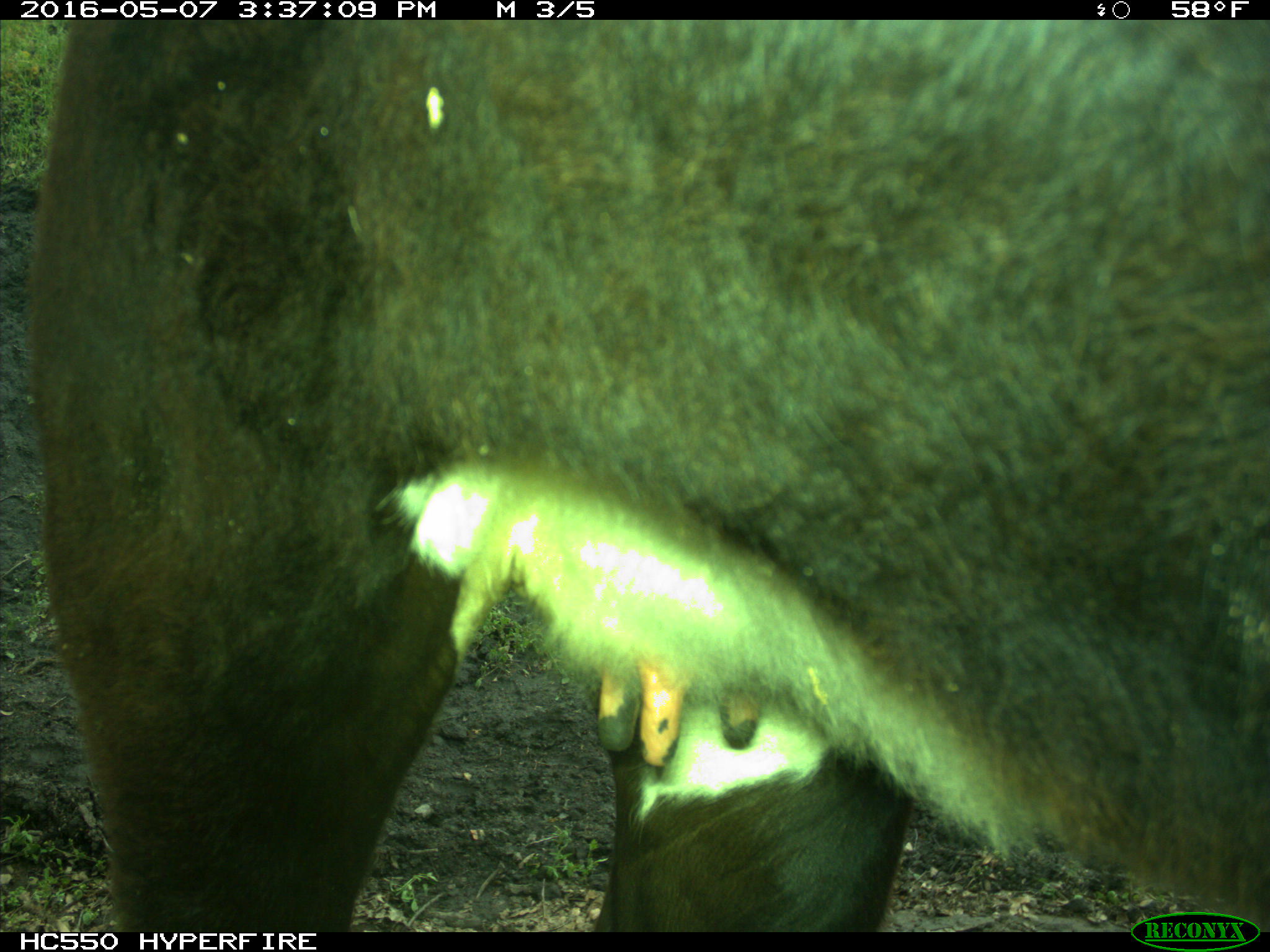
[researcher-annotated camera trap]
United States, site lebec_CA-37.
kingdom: Animalia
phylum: Chordata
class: Mammalia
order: Artiodactyla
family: Bovidae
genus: Bos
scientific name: Bos taurus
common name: domestic cow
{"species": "Bos taurus (domestic cow)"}